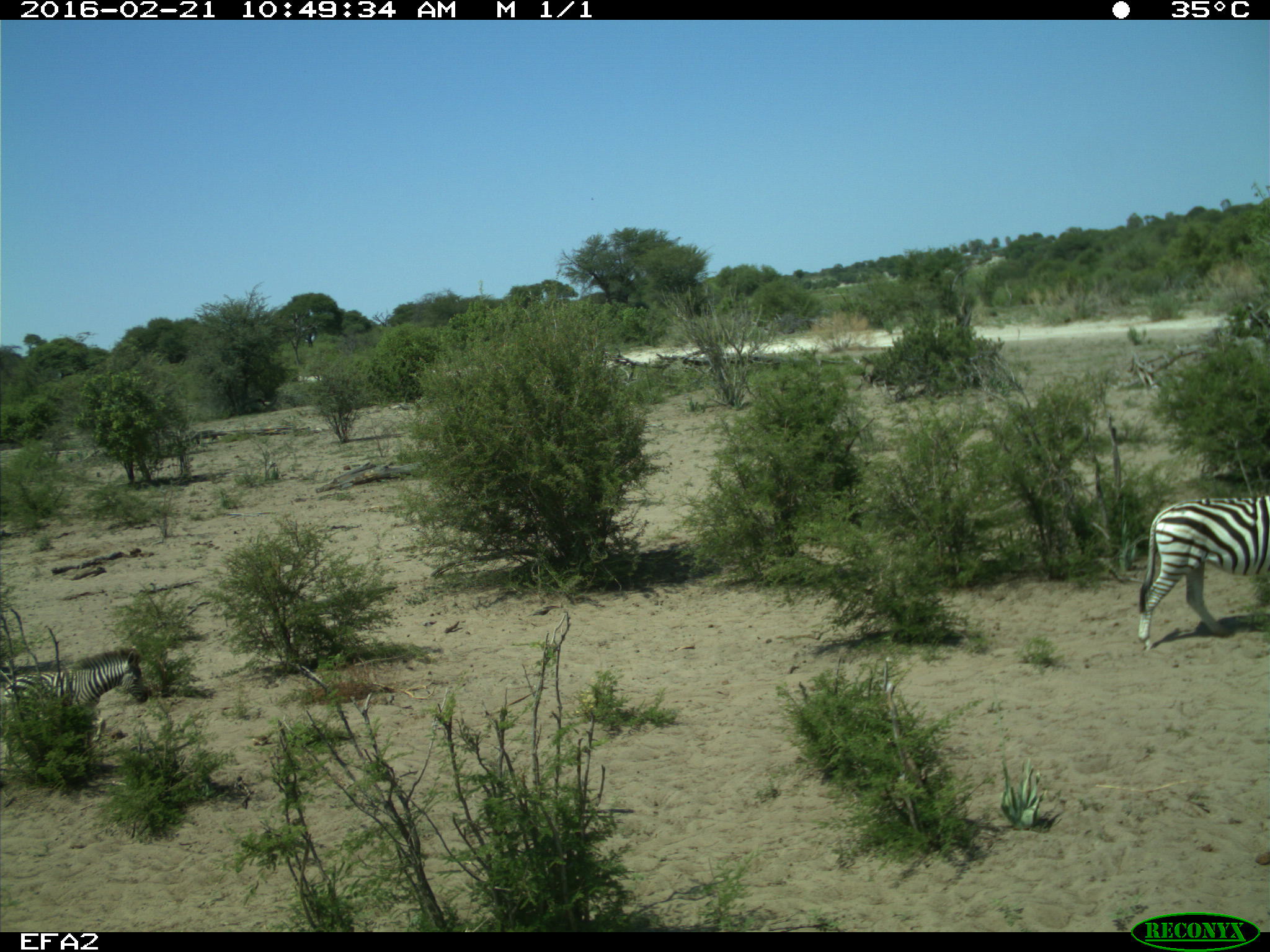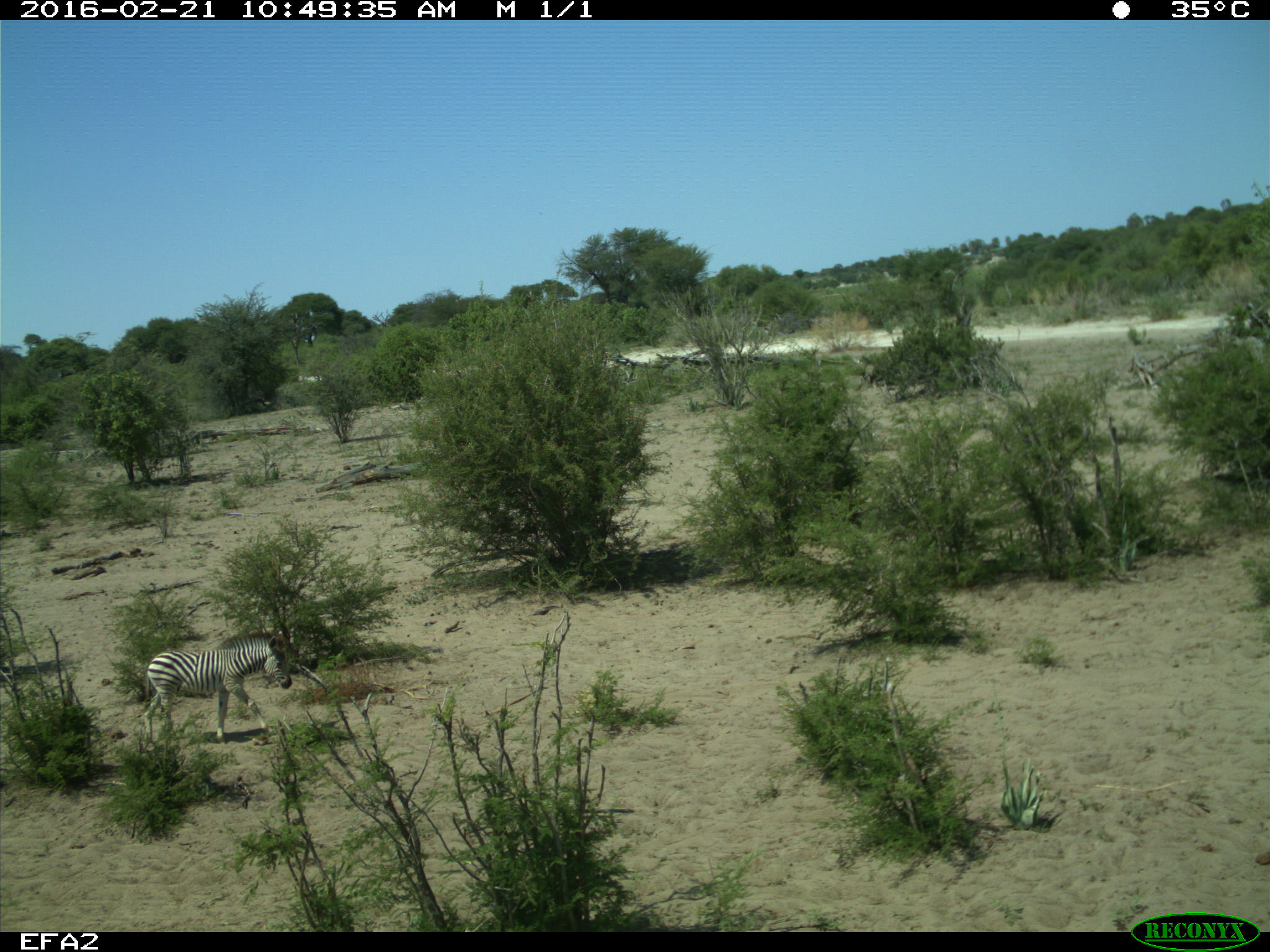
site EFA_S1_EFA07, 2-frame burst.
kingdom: Animalia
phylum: Chordata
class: Mammalia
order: Perissodactyla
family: Equidae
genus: Equus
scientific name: Equus quagga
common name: plains zebra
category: zebraplains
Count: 2.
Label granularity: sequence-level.